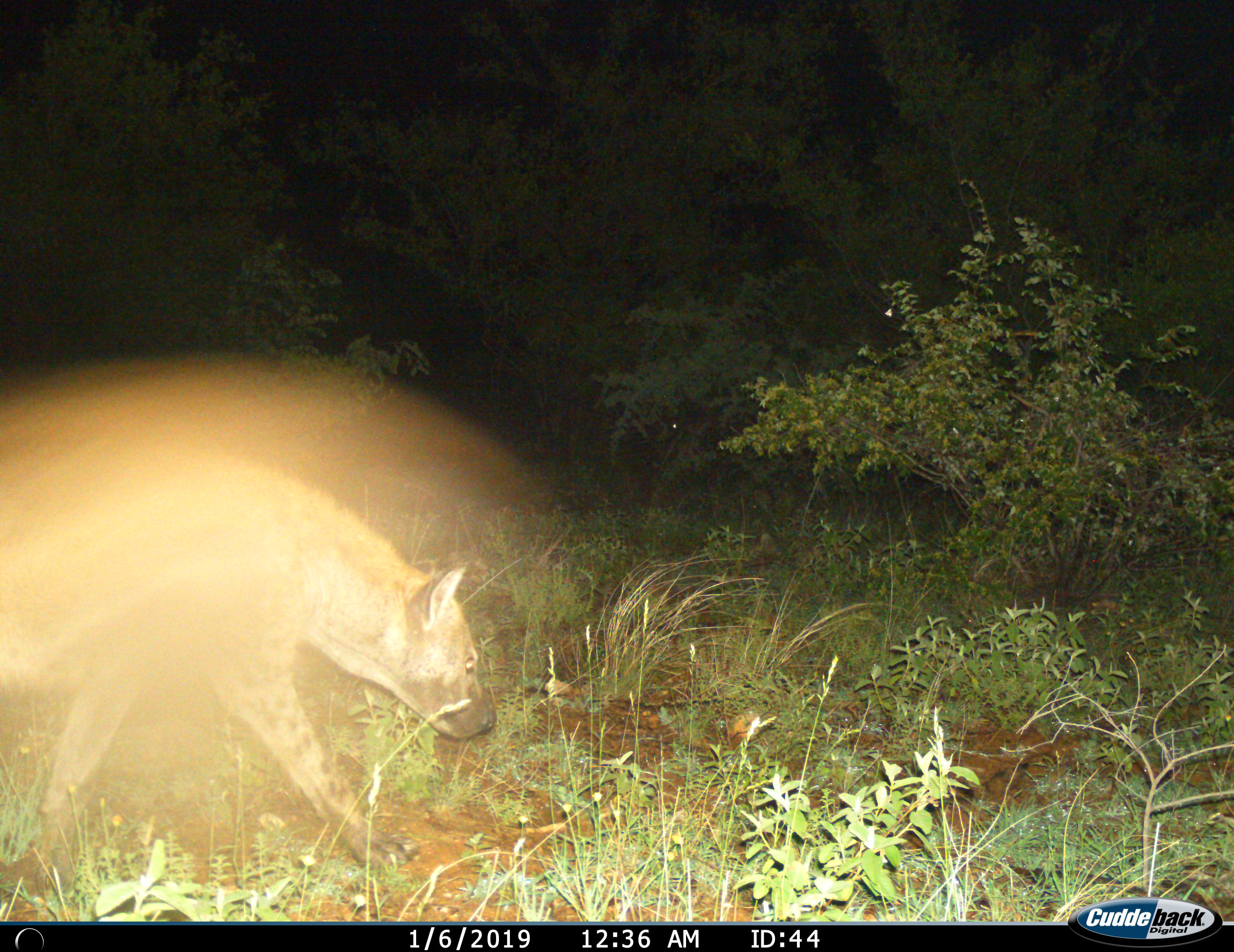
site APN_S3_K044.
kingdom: Animalia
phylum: Chordata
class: Mammalia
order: Carnivora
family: Hyaenidae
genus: Crocuta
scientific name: Crocuta crocuta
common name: spotted hyena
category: hyenaspotted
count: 1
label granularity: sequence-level